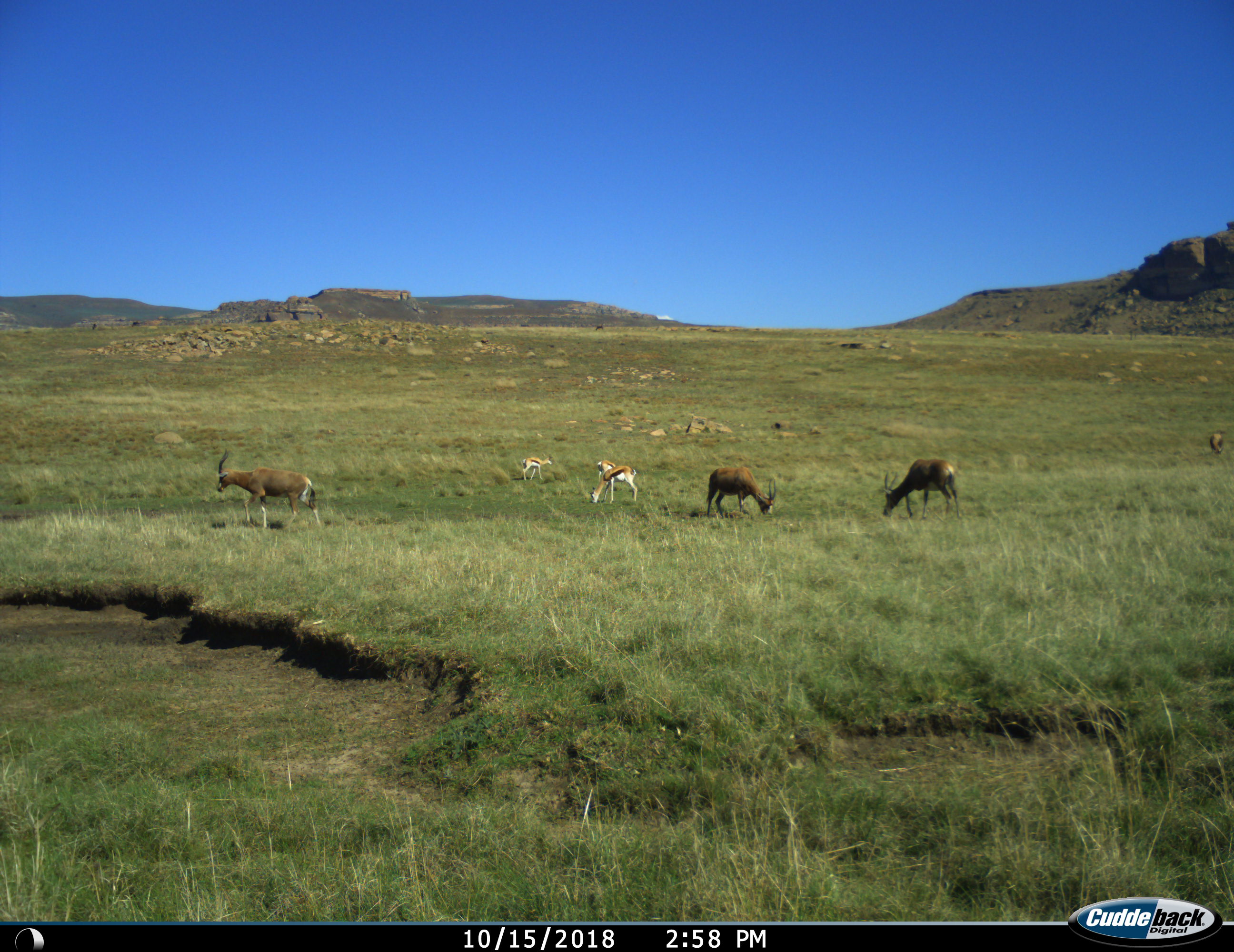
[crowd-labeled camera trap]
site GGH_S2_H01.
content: unidentified animal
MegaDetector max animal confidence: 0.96